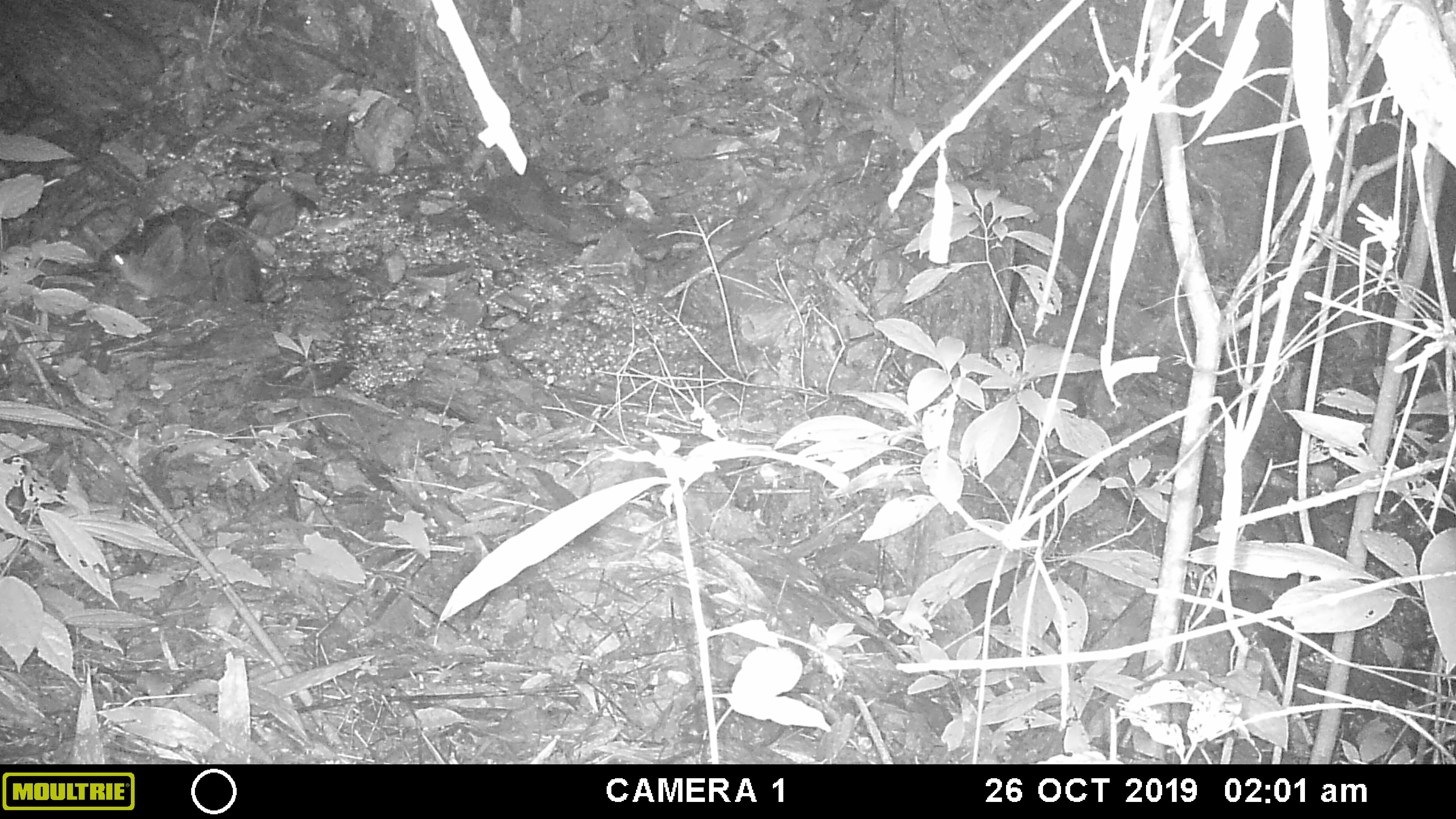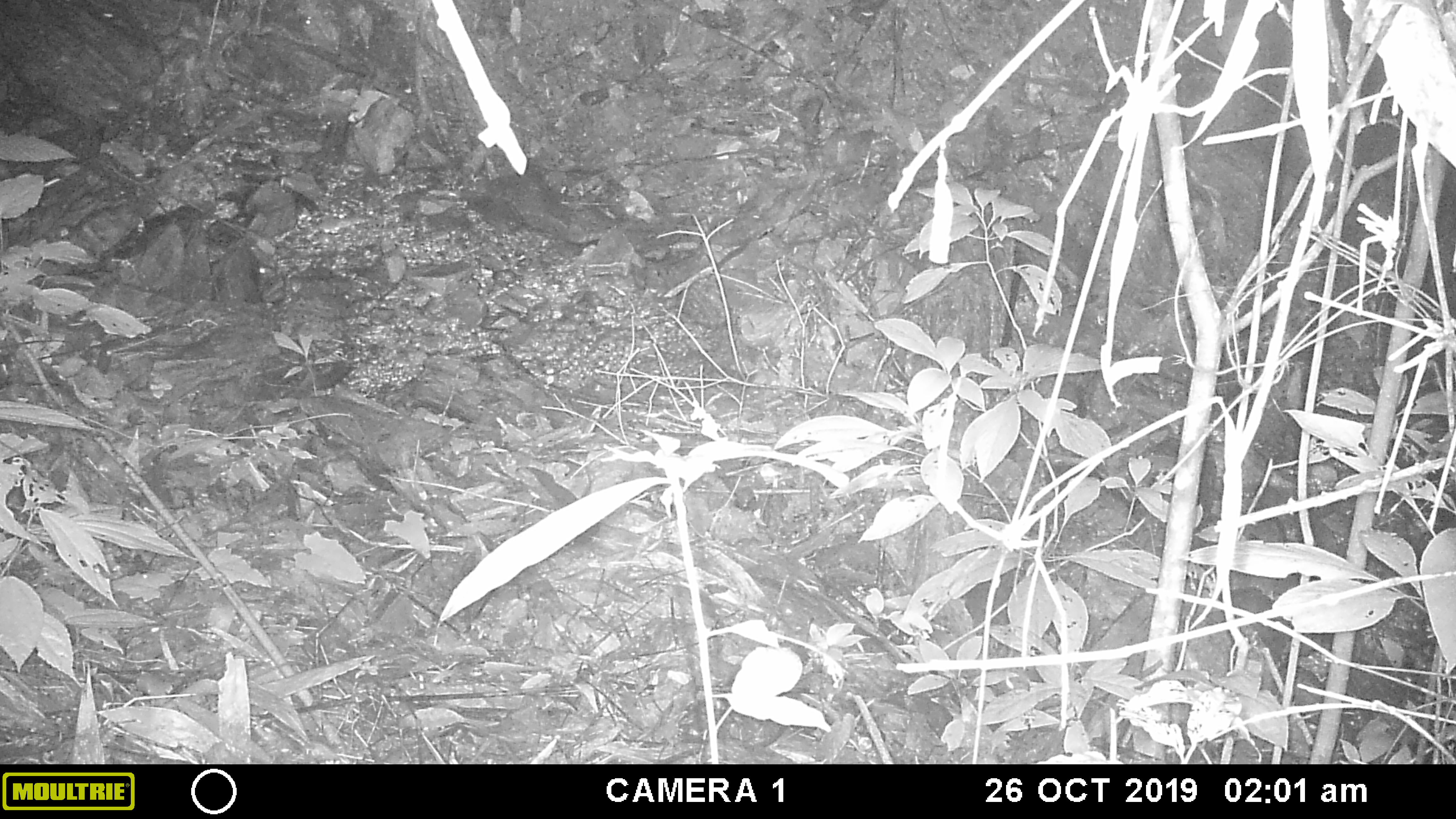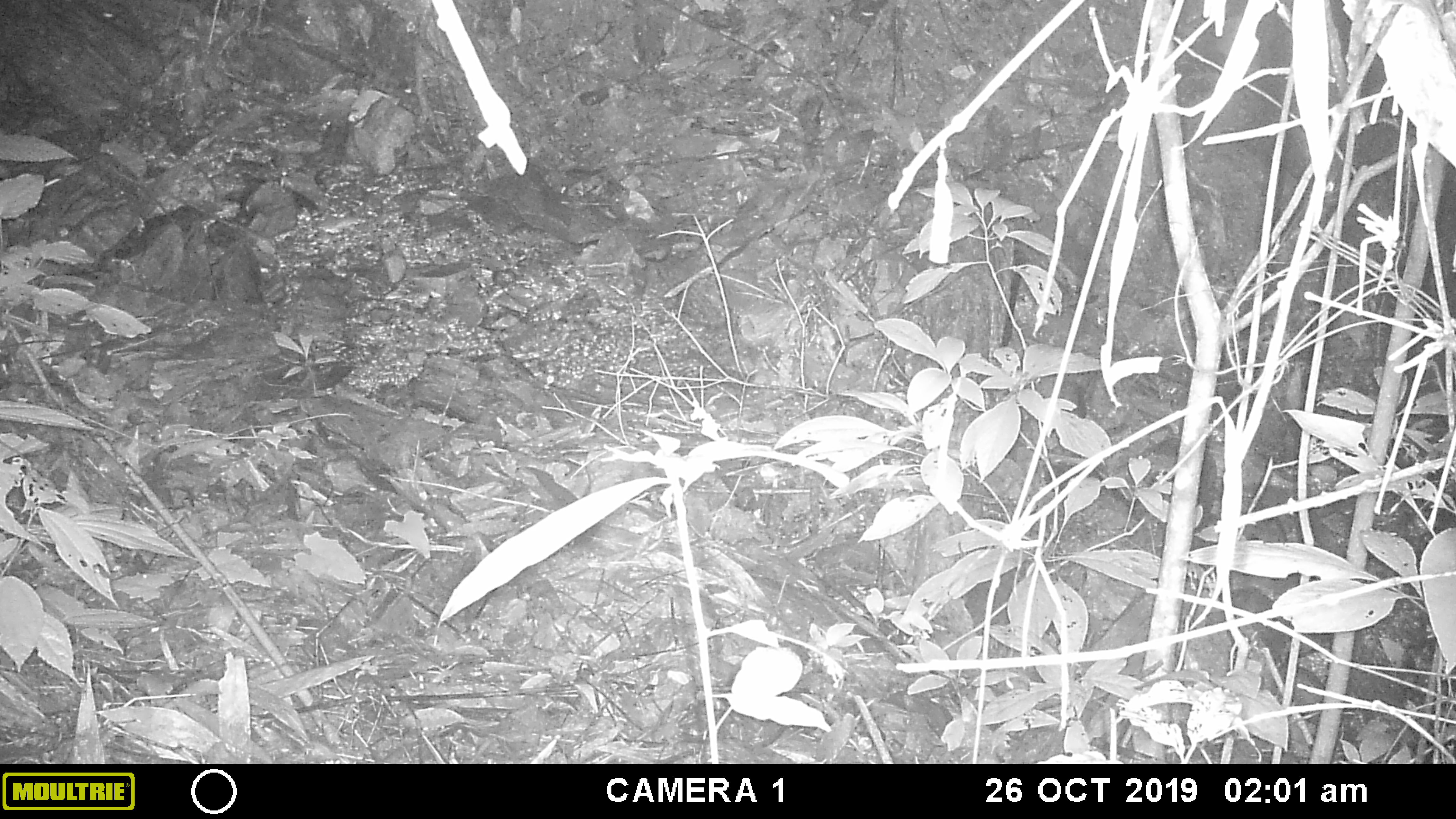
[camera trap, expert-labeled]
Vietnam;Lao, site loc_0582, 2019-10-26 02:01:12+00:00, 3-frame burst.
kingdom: Animalia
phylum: Chordata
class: Mammalia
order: Rodentia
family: Muridae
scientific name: Muridae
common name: old-world mice and rats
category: unidentified murid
Unidentified murid (old-world mice and rats) (Muridae). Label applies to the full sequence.